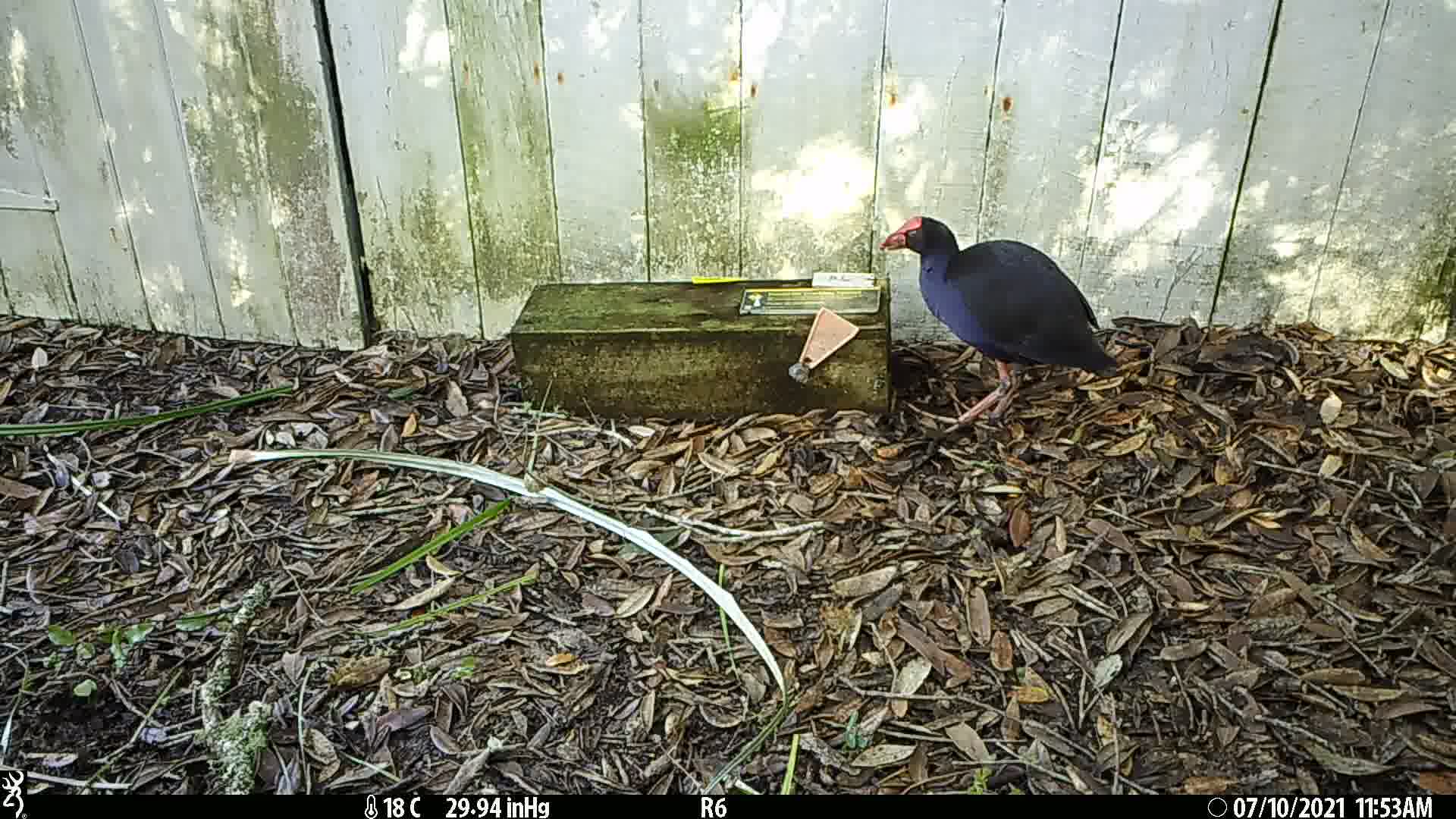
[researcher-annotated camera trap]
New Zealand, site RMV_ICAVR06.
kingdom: Animalia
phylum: Chordata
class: Aves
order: Gruiformes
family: Rallidae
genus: Porphyrio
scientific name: Porphyrio melanotus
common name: australasian swamphen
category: pukeko